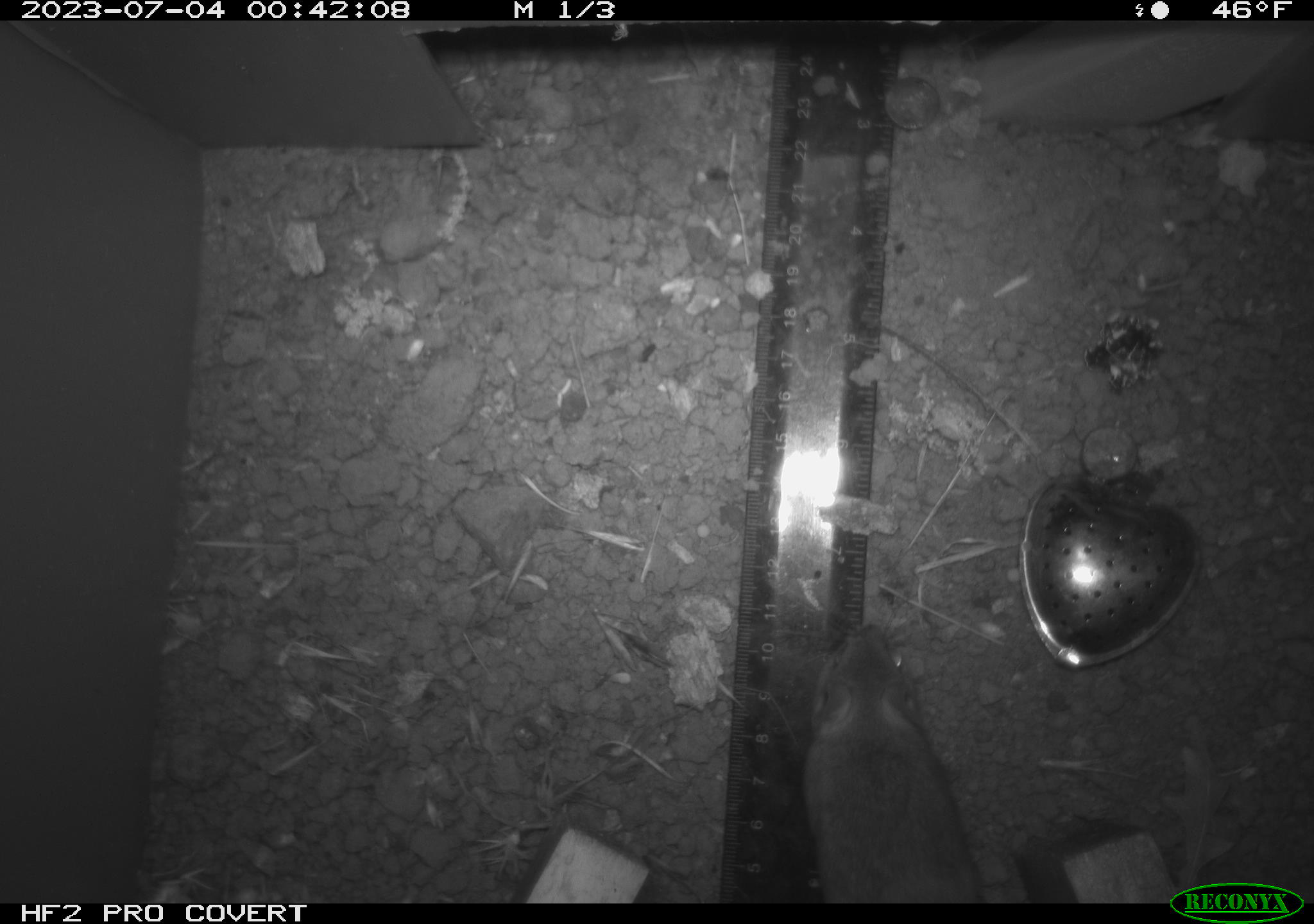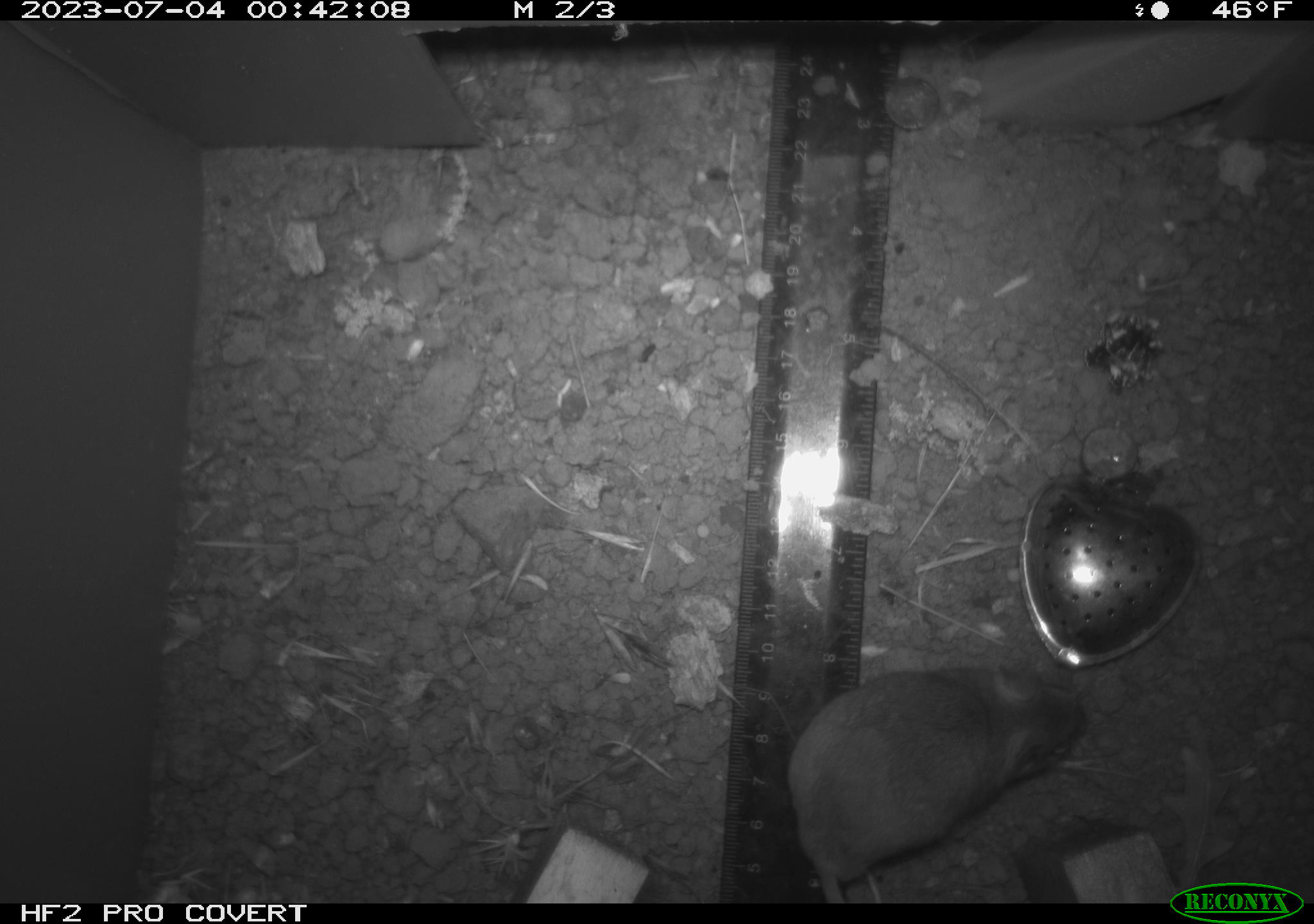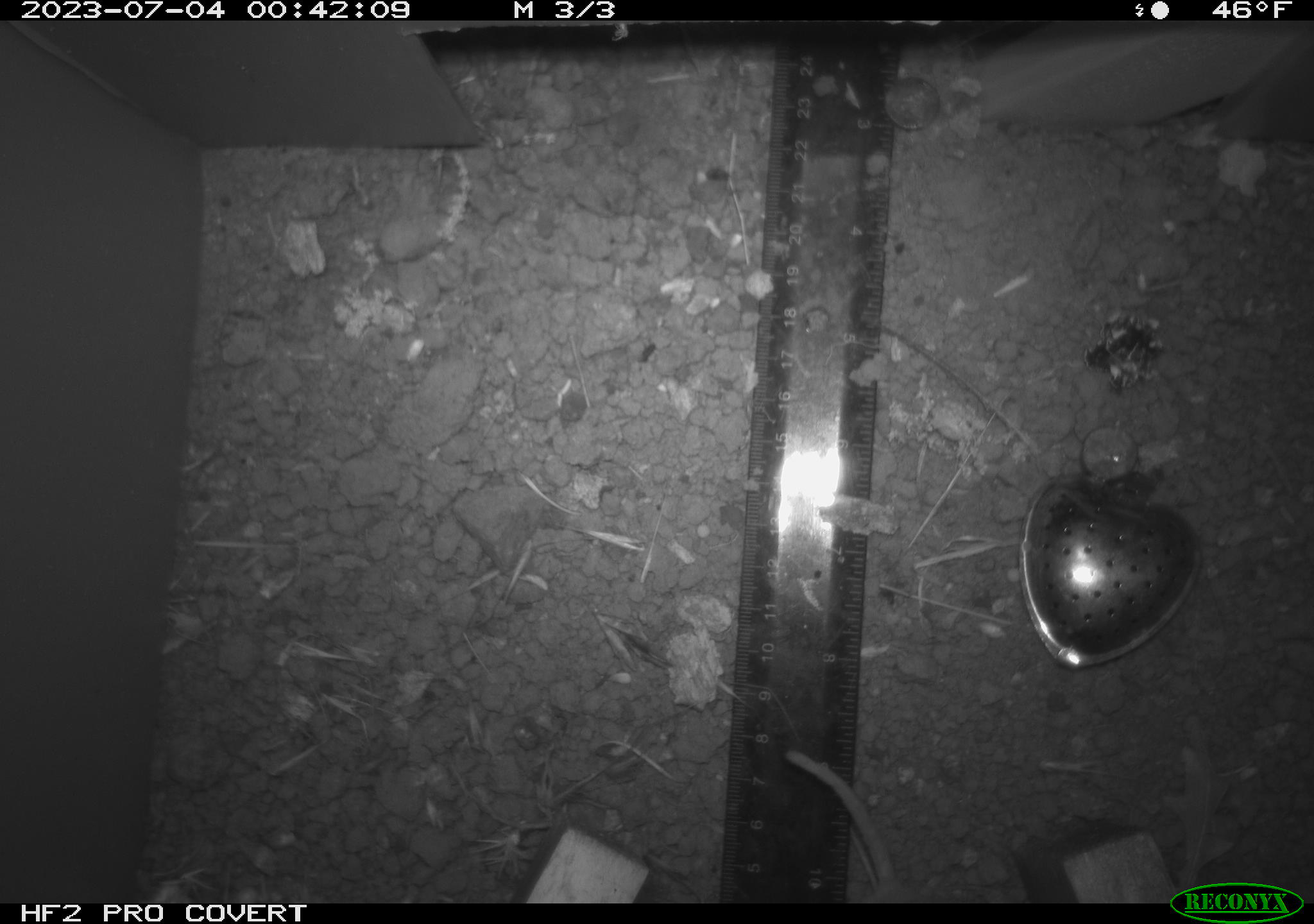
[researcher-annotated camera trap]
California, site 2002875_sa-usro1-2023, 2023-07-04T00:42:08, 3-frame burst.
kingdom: Animalia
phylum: Chordata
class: Mammalia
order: Rodentia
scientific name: Rodentia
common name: mouse species